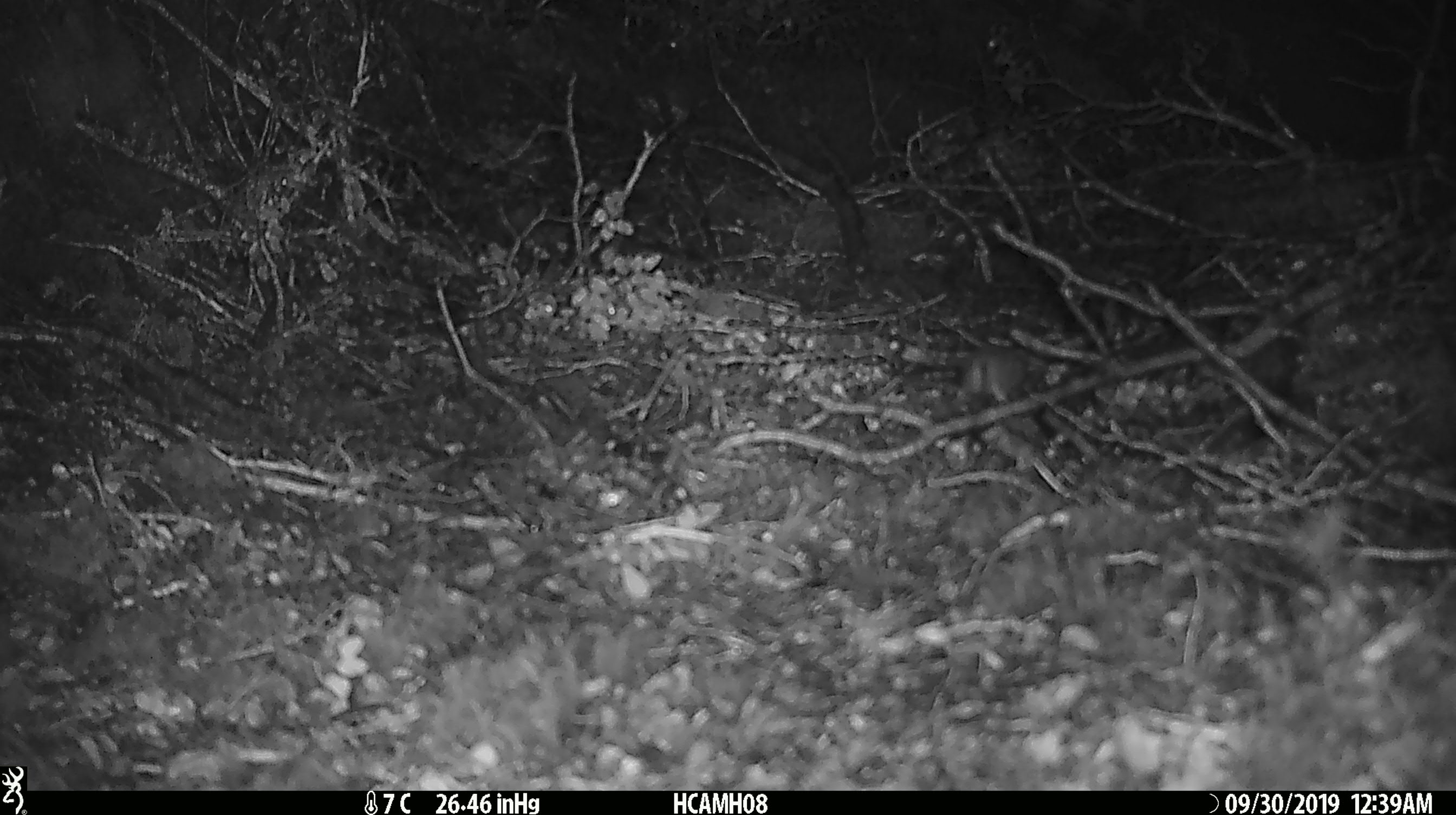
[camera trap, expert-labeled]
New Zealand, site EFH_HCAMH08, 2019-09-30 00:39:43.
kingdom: Animalia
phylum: Chordata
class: Mammalia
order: Rodentia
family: Muridae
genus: Mus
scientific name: Mus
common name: mouse